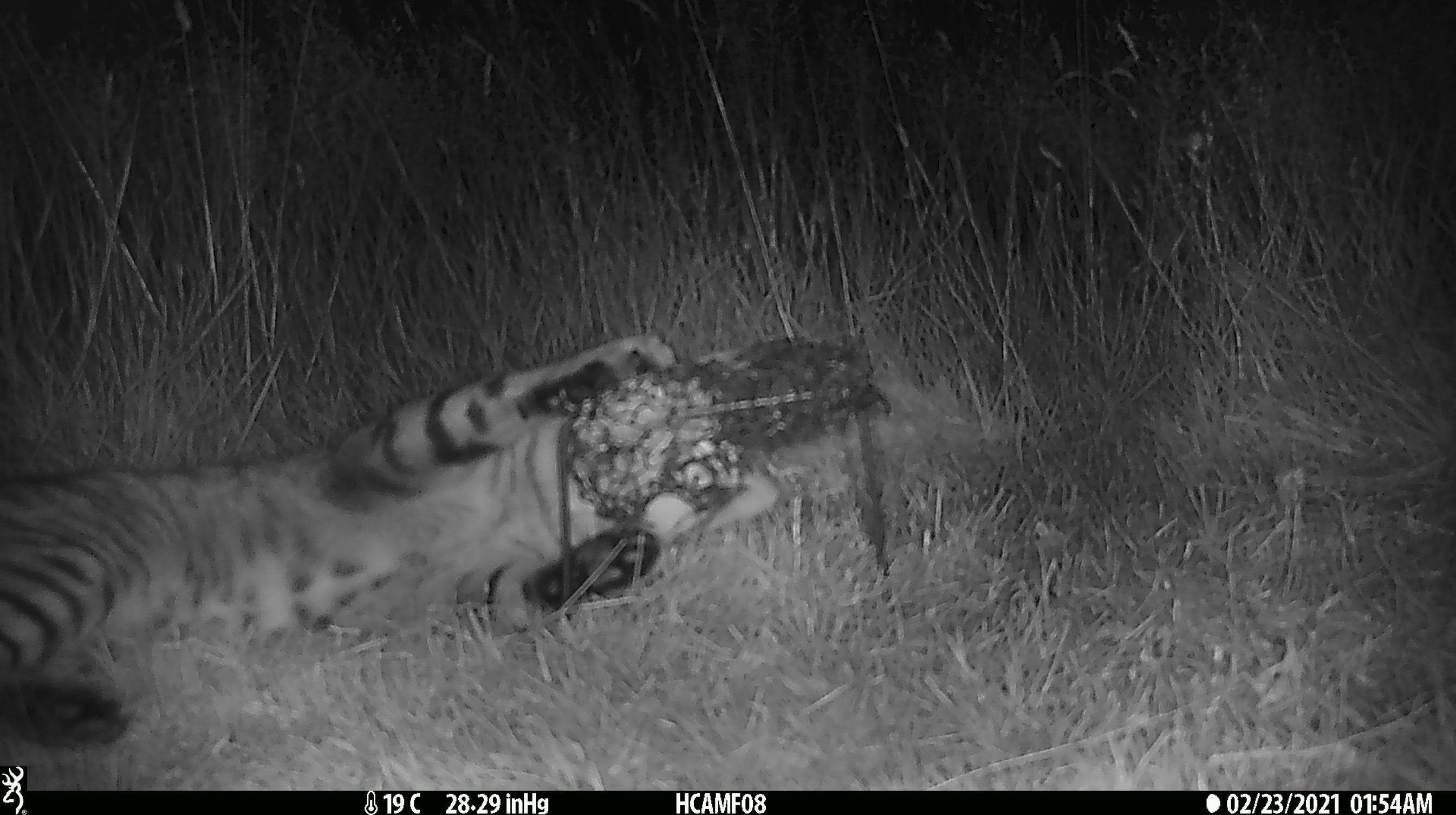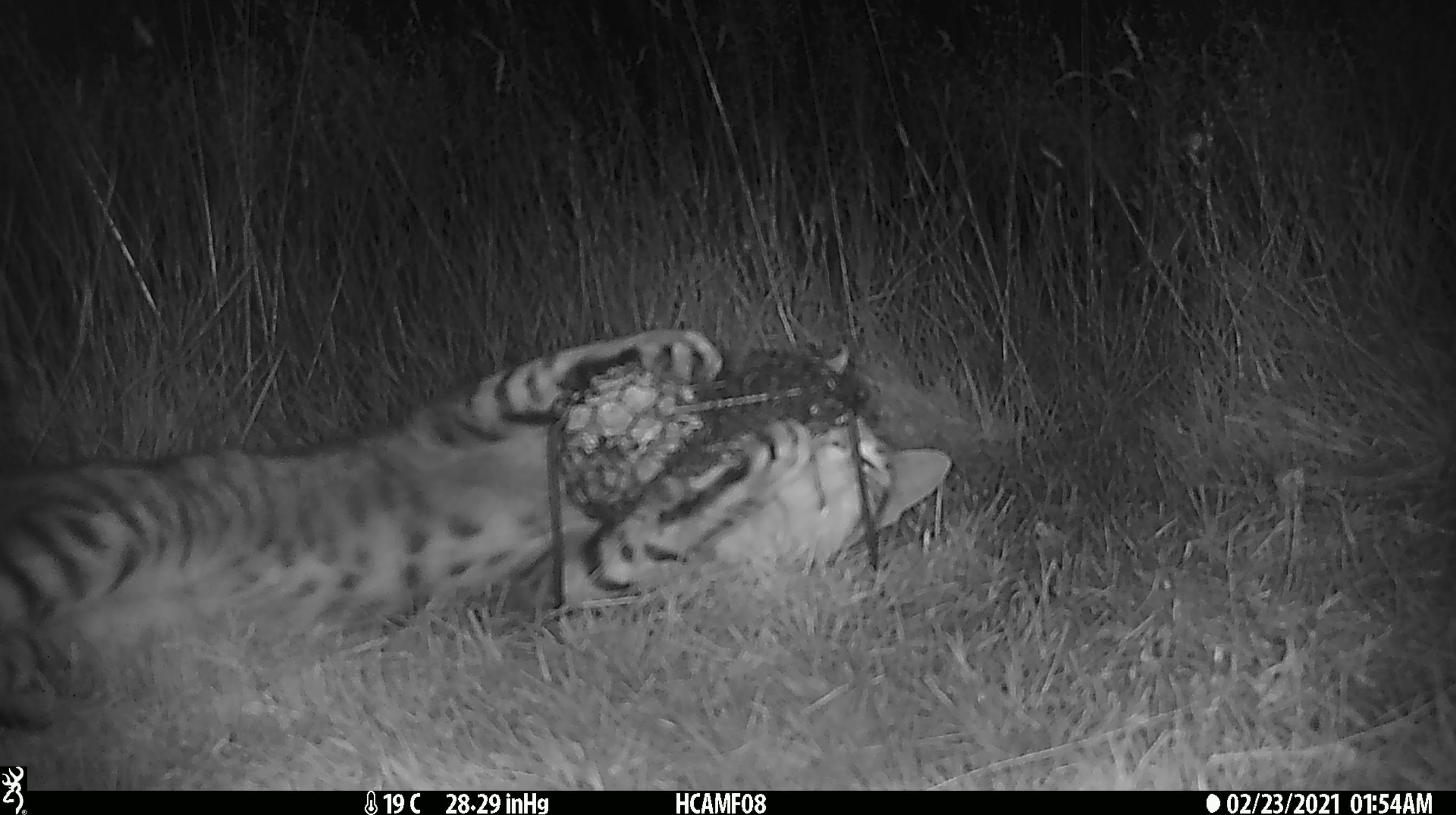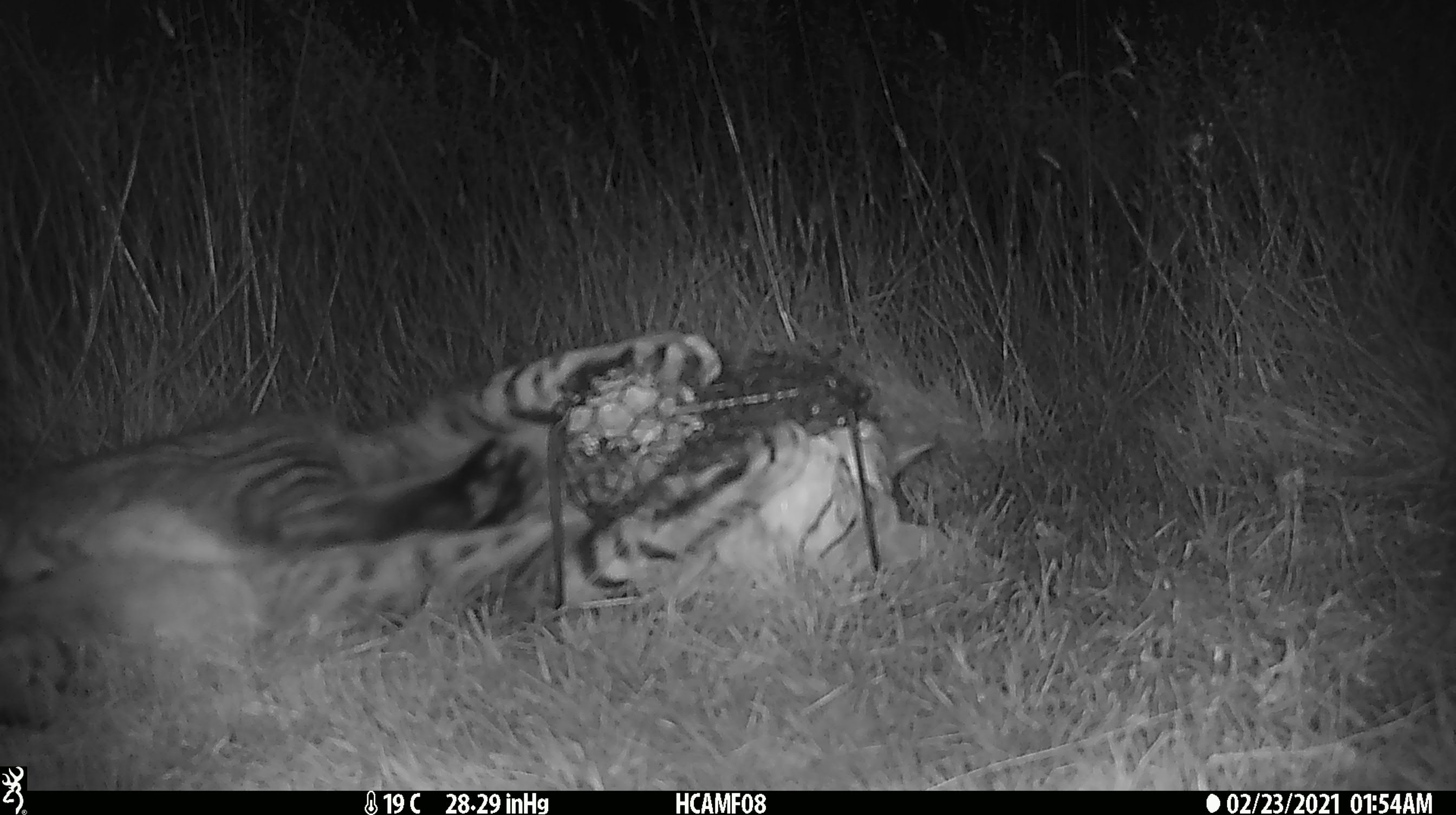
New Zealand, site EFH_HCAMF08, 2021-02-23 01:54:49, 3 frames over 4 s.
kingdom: Animalia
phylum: Chordata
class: Mammalia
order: Carnivora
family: Felidae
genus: Felis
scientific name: Felis catus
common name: domestic cat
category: cat